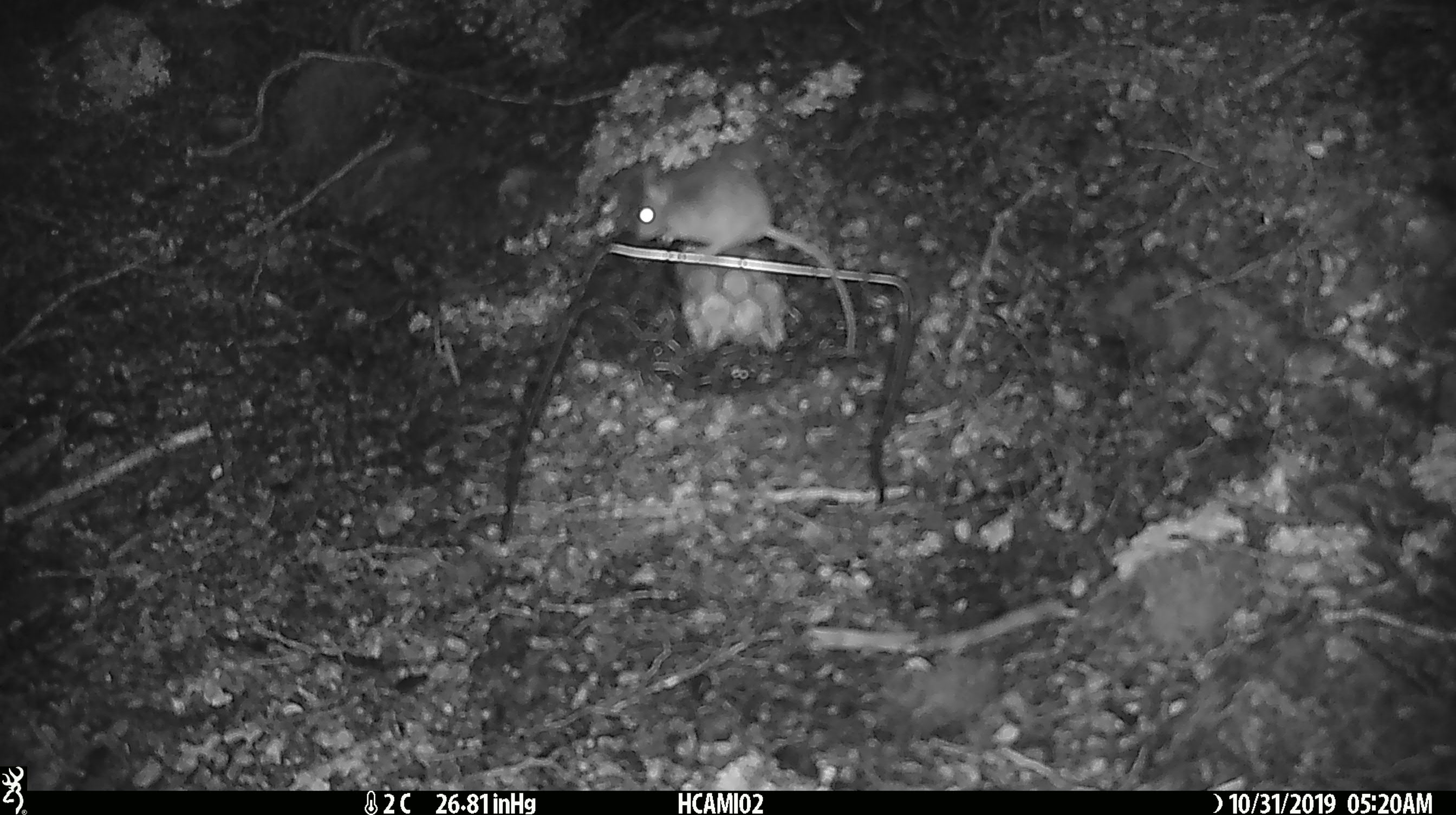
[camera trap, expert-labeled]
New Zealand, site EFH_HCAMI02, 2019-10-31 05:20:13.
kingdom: Animalia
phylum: Chordata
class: Mammalia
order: Rodentia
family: Muridae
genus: Mus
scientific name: Mus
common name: mouse